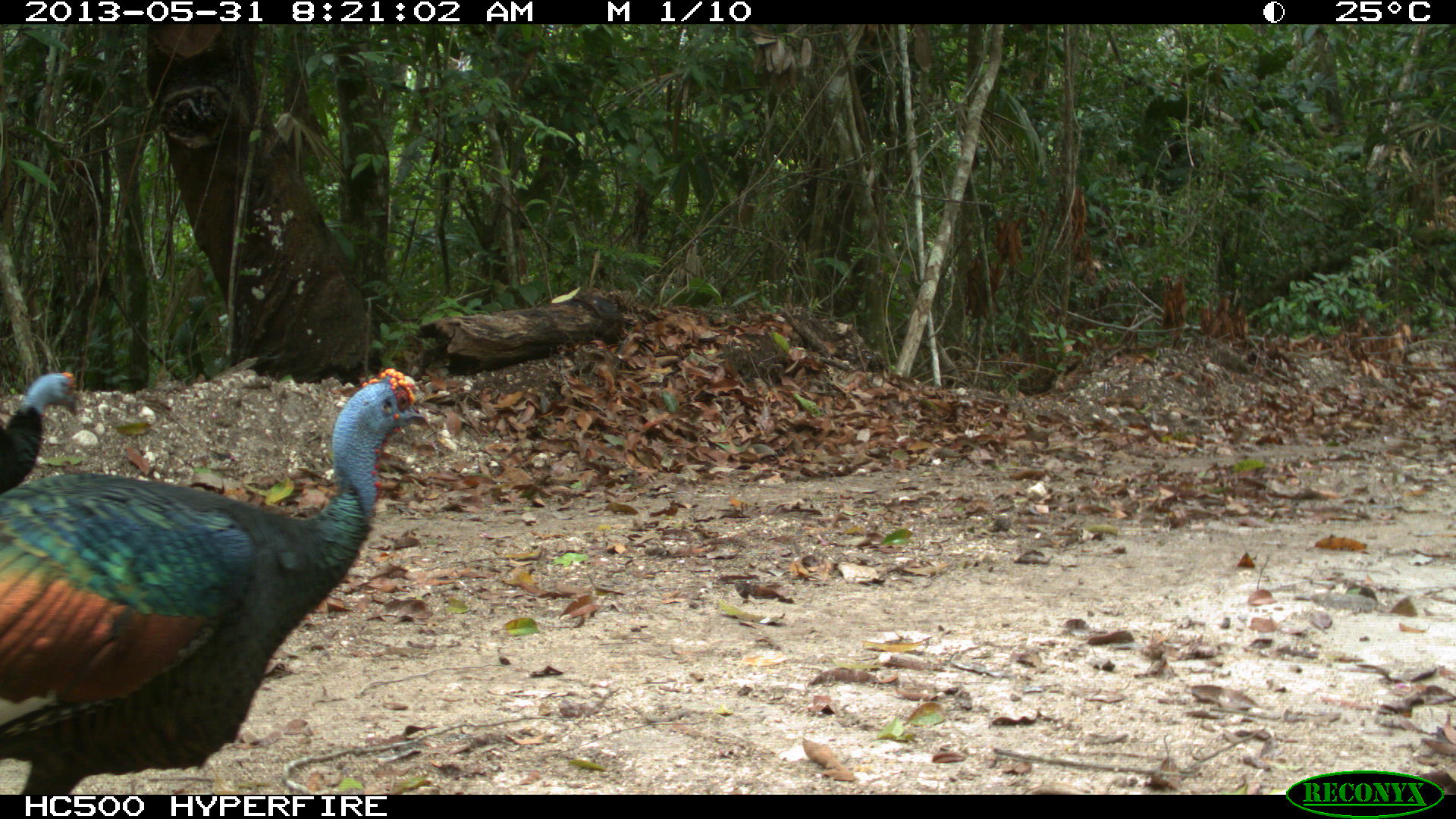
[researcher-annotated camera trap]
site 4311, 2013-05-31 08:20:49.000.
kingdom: Animalia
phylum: Chordata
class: Aves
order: Galliformes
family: Phasianidae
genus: Meleagris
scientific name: Meleagris ocellata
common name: ocellated turkey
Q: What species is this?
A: Meleagris ocellata (ocellated turkey).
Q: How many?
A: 2.